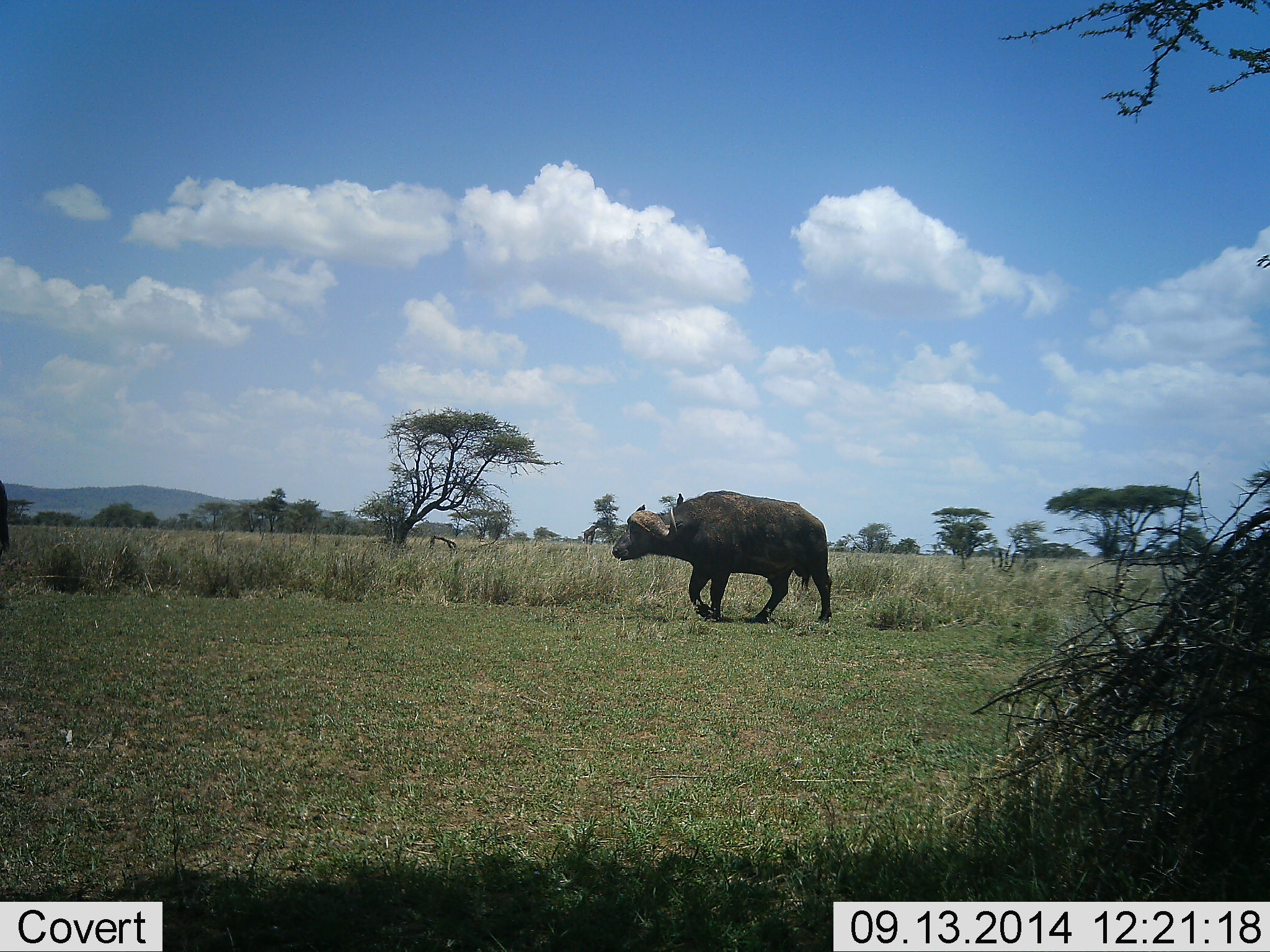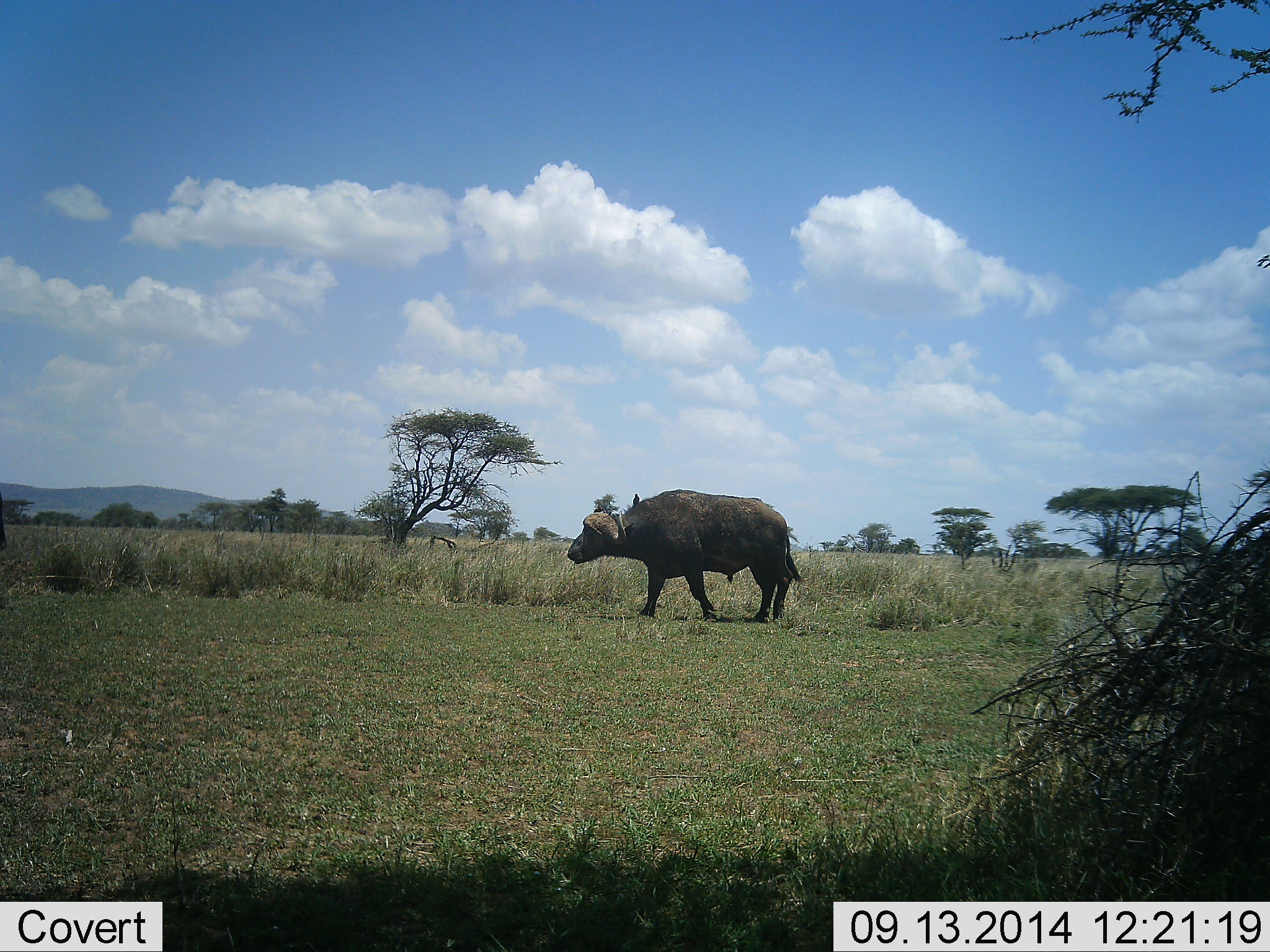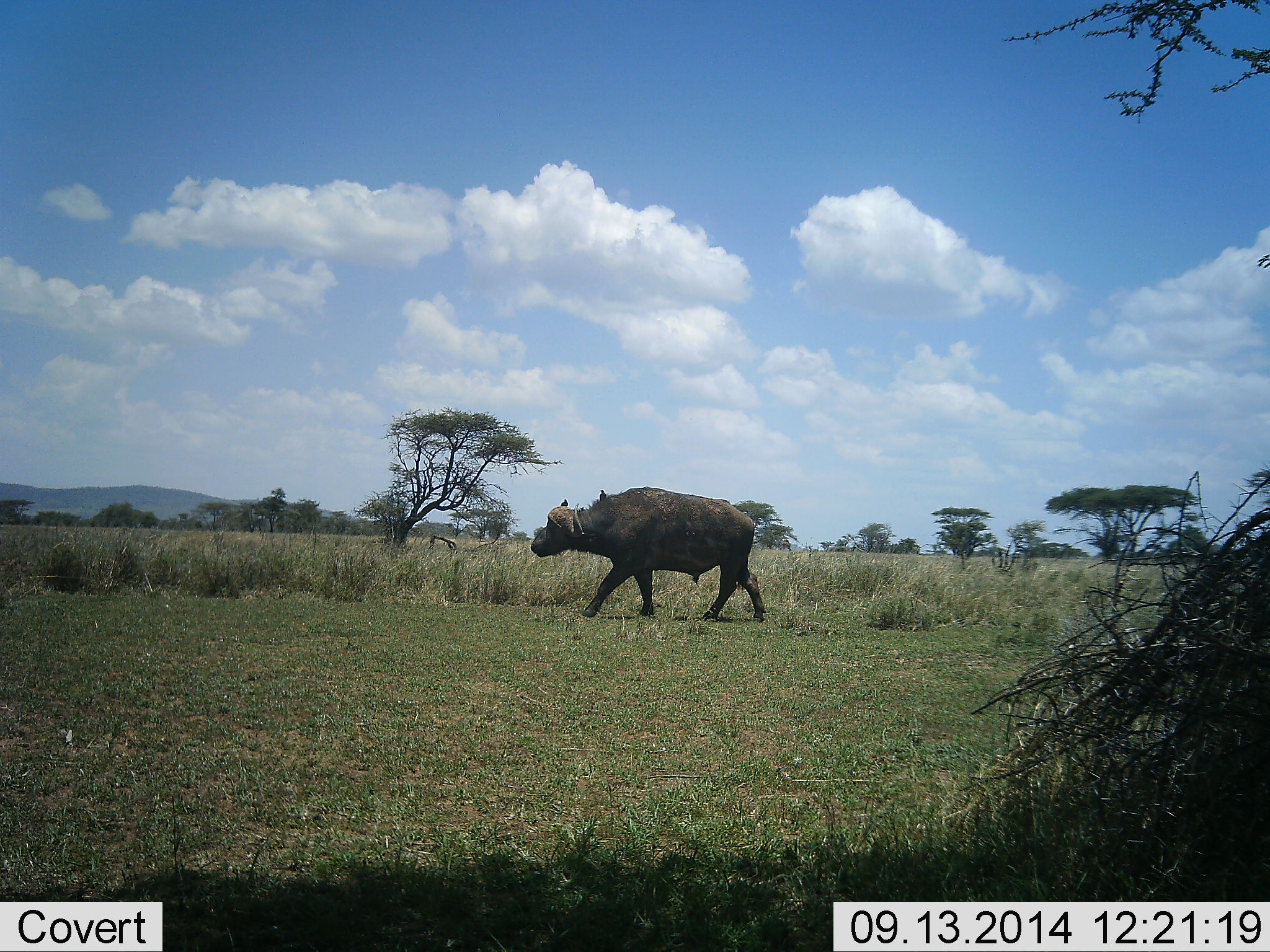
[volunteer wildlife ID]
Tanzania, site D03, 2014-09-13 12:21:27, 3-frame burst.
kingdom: Animalia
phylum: Chordata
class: Mammalia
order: Artiodactyla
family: Bovidae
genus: Syncerus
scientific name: Syncerus caffer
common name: cape buffalo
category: buffalo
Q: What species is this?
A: Buffalo (cape buffalo) (Syncerus caffer).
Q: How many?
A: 1.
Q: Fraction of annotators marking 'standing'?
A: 17%.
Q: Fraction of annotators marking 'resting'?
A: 0%.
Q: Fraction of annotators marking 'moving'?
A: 83%.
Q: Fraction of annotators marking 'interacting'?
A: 0%.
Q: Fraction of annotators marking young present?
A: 0%.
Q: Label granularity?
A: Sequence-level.